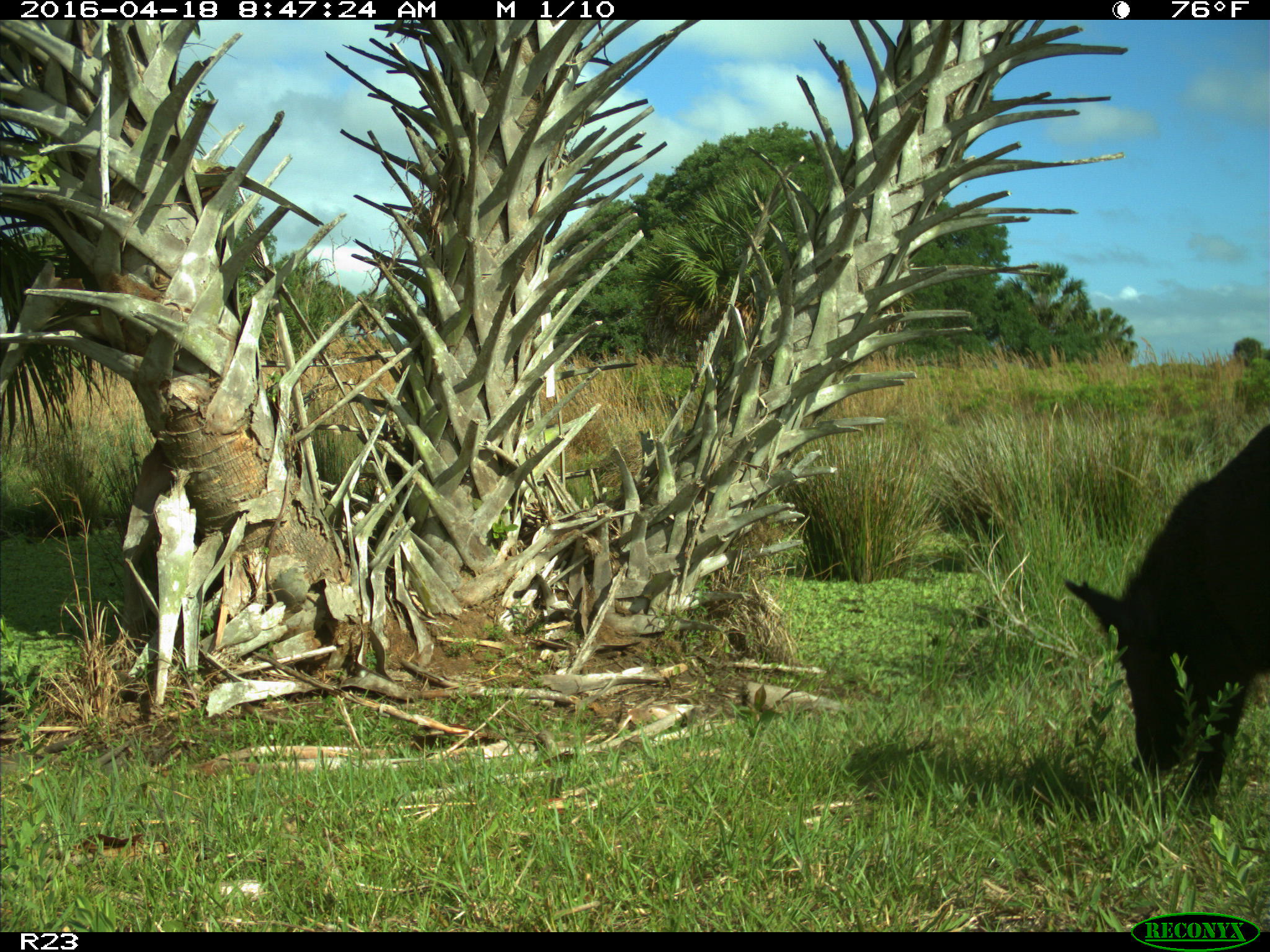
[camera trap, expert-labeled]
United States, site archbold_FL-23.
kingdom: Animalia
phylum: Chordata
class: Mammalia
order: Artiodactyla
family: Suidae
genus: Sus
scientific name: Sus scrofa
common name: wild boar